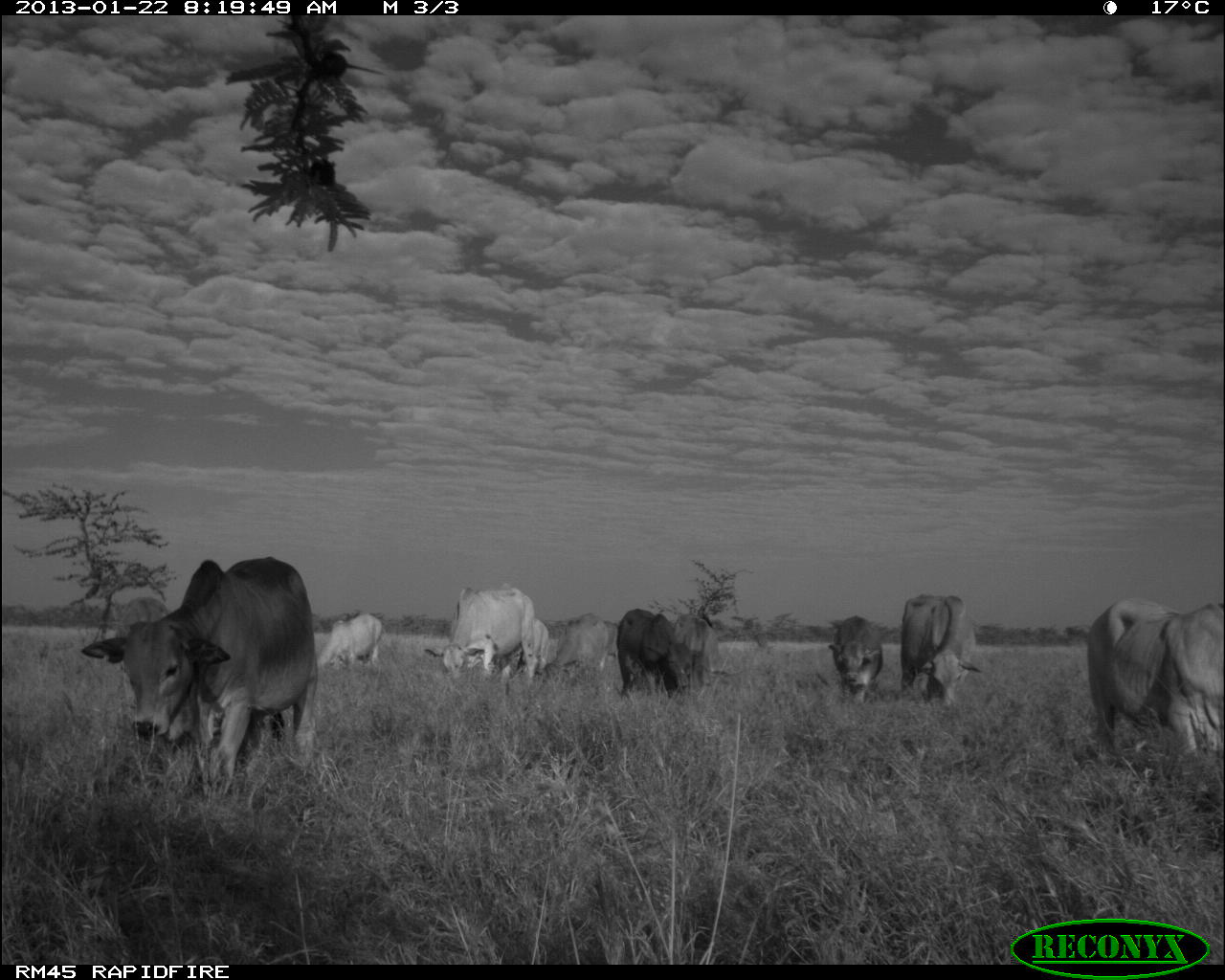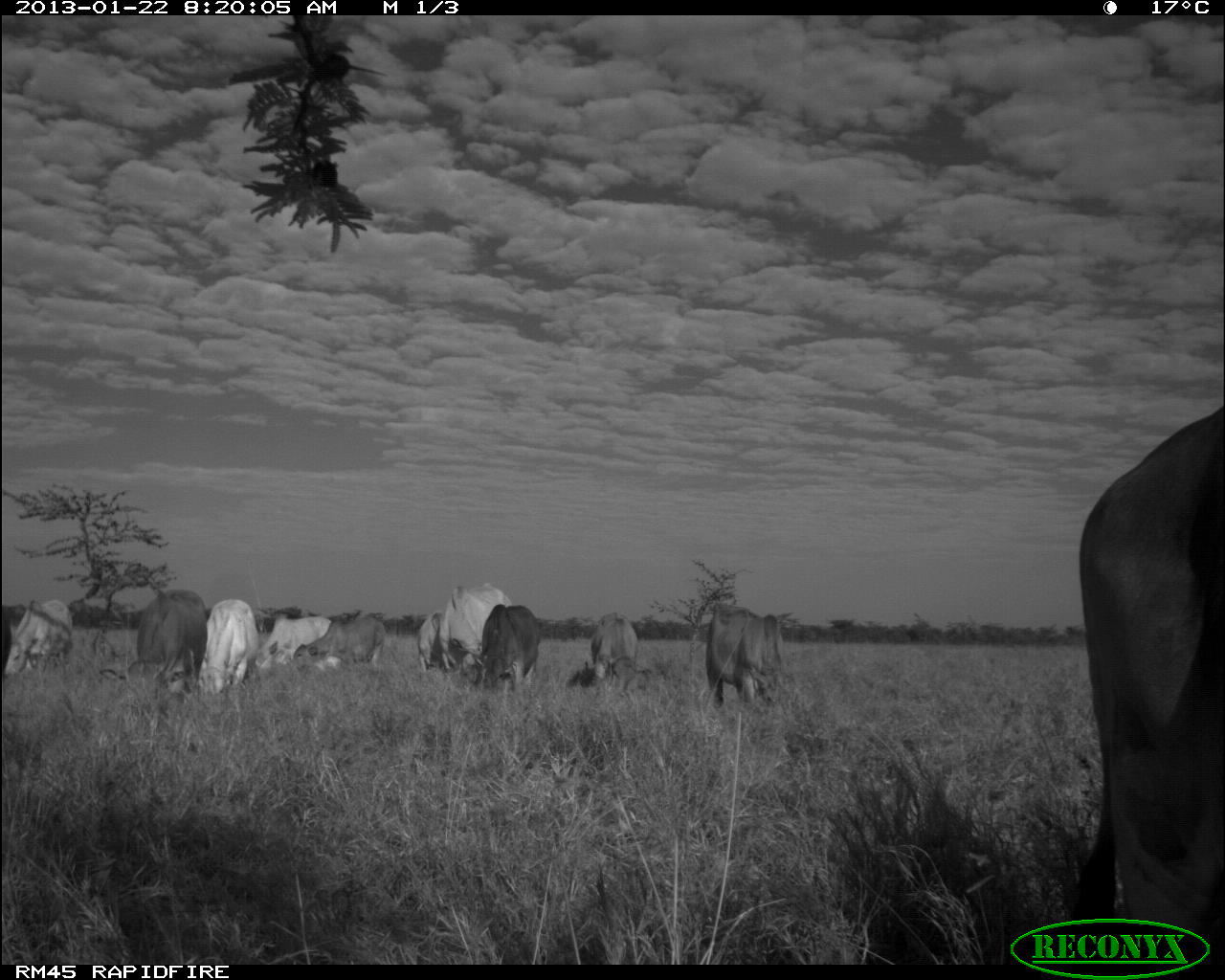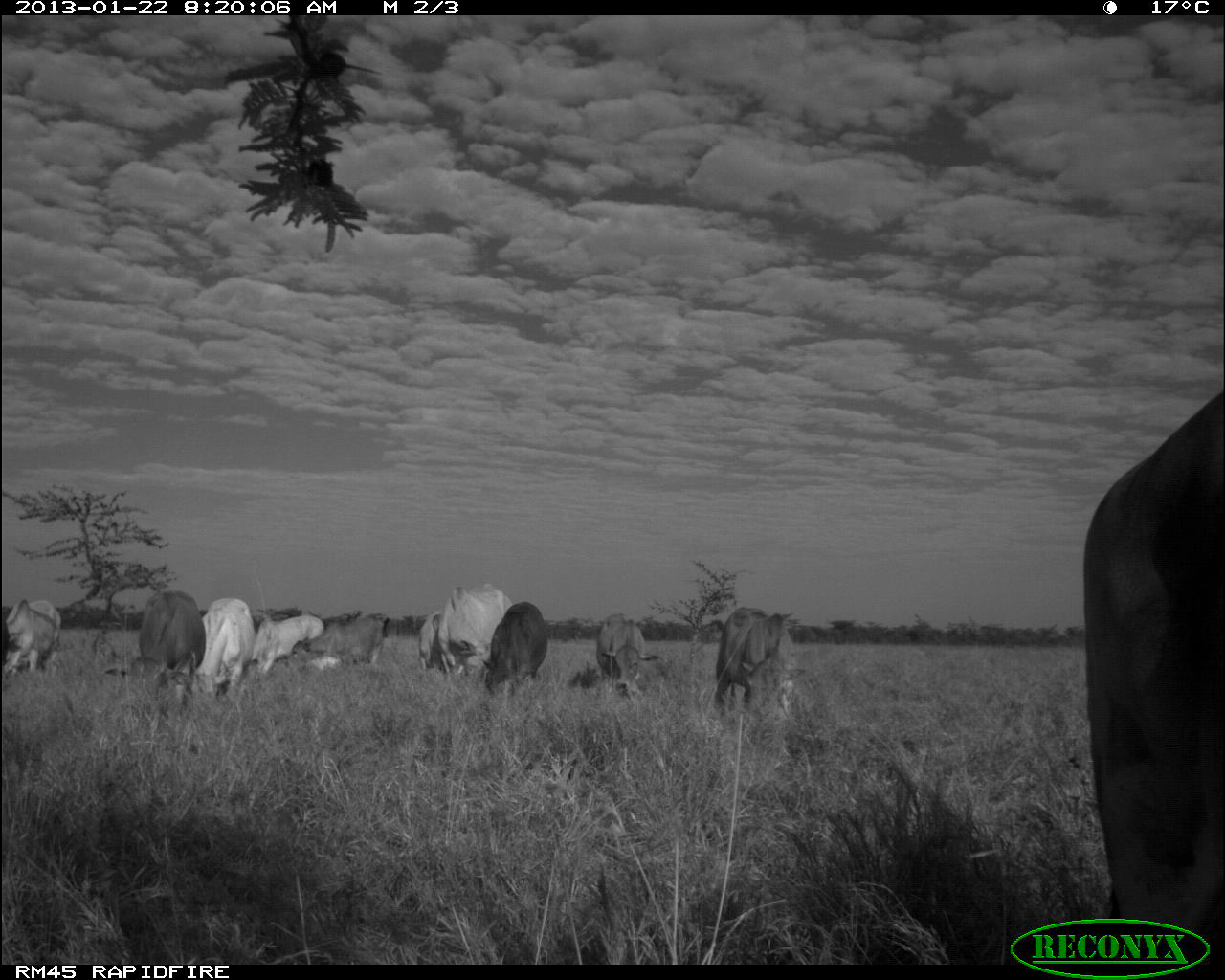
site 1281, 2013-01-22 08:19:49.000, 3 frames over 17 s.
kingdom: Animalia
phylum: Chordata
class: Mammalia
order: Artiodactyla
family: Bovidae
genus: Bos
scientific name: Bos taurus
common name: domestic cattle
Bos taurus (domestic cattle), count 15.